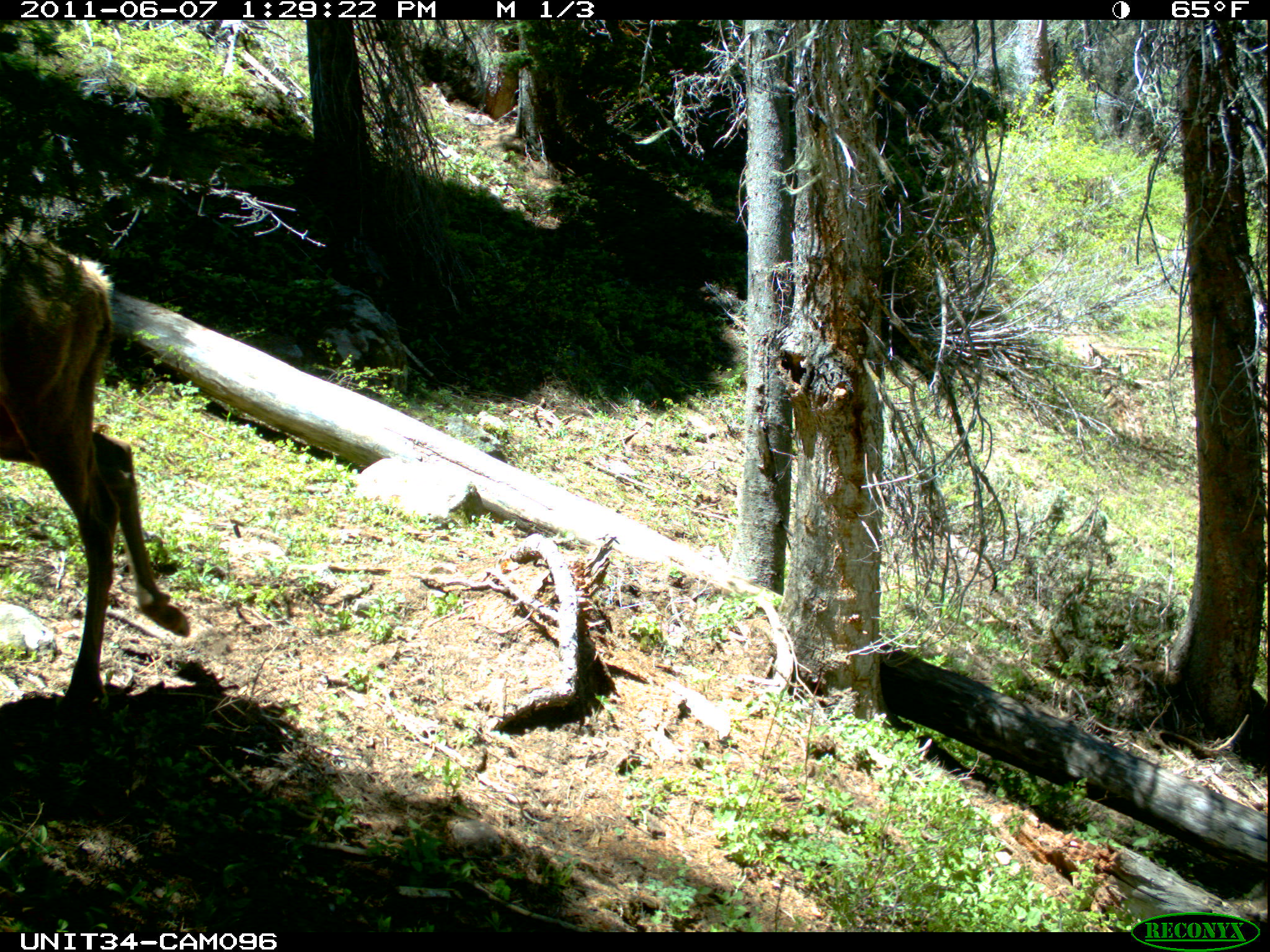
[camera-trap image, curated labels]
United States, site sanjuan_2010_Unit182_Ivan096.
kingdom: Animalia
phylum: Chordata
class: Mammalia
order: Artiodactyla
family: Cervidae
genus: Cervus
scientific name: Cervus elaphus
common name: red deer